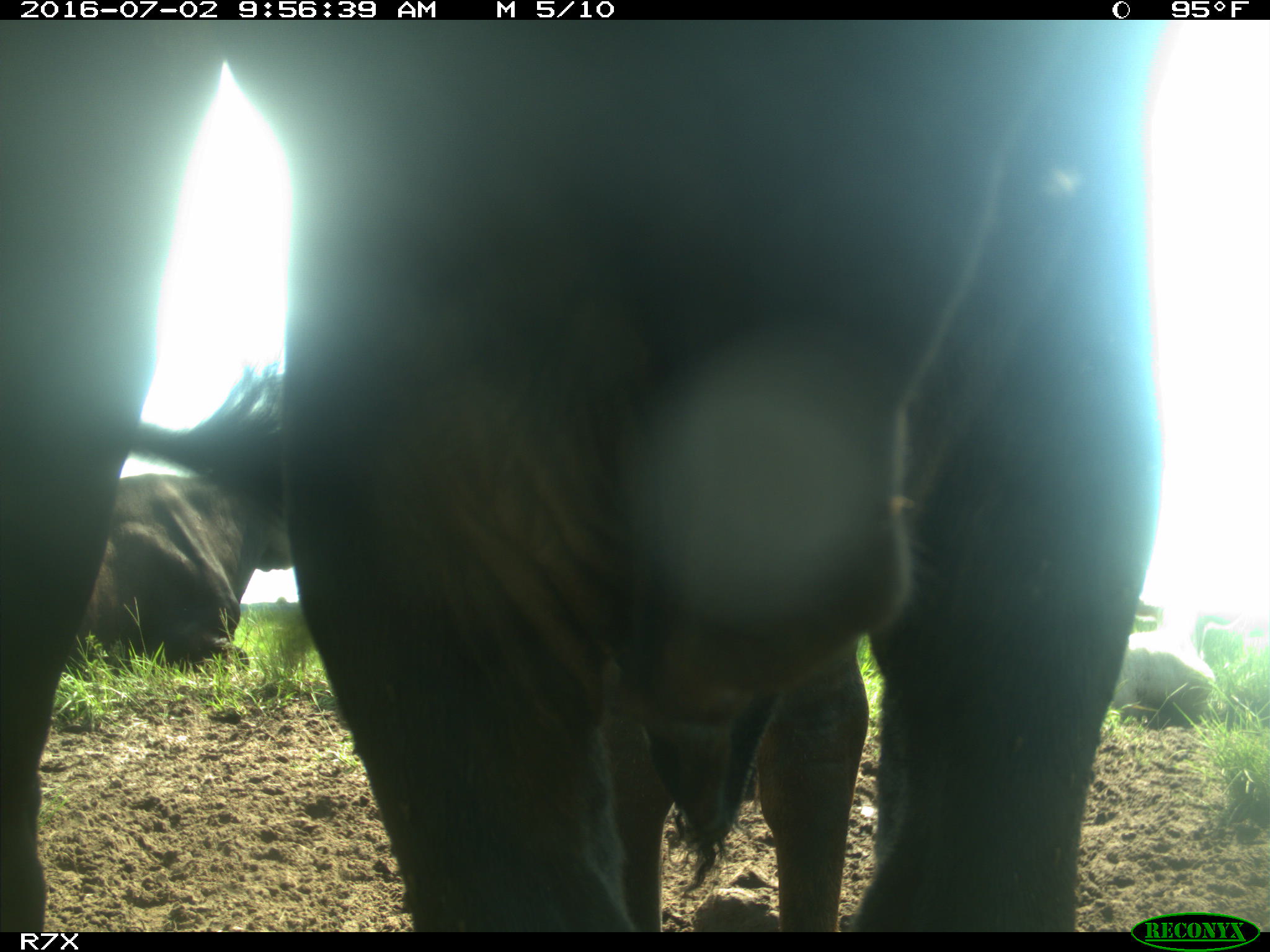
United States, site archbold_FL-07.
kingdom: Animalia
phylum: Chordata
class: Mammalia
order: Artiodactyla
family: Bovidae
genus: Bos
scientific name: Bos taurus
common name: domestic cow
Bos taurus (domestic cow).